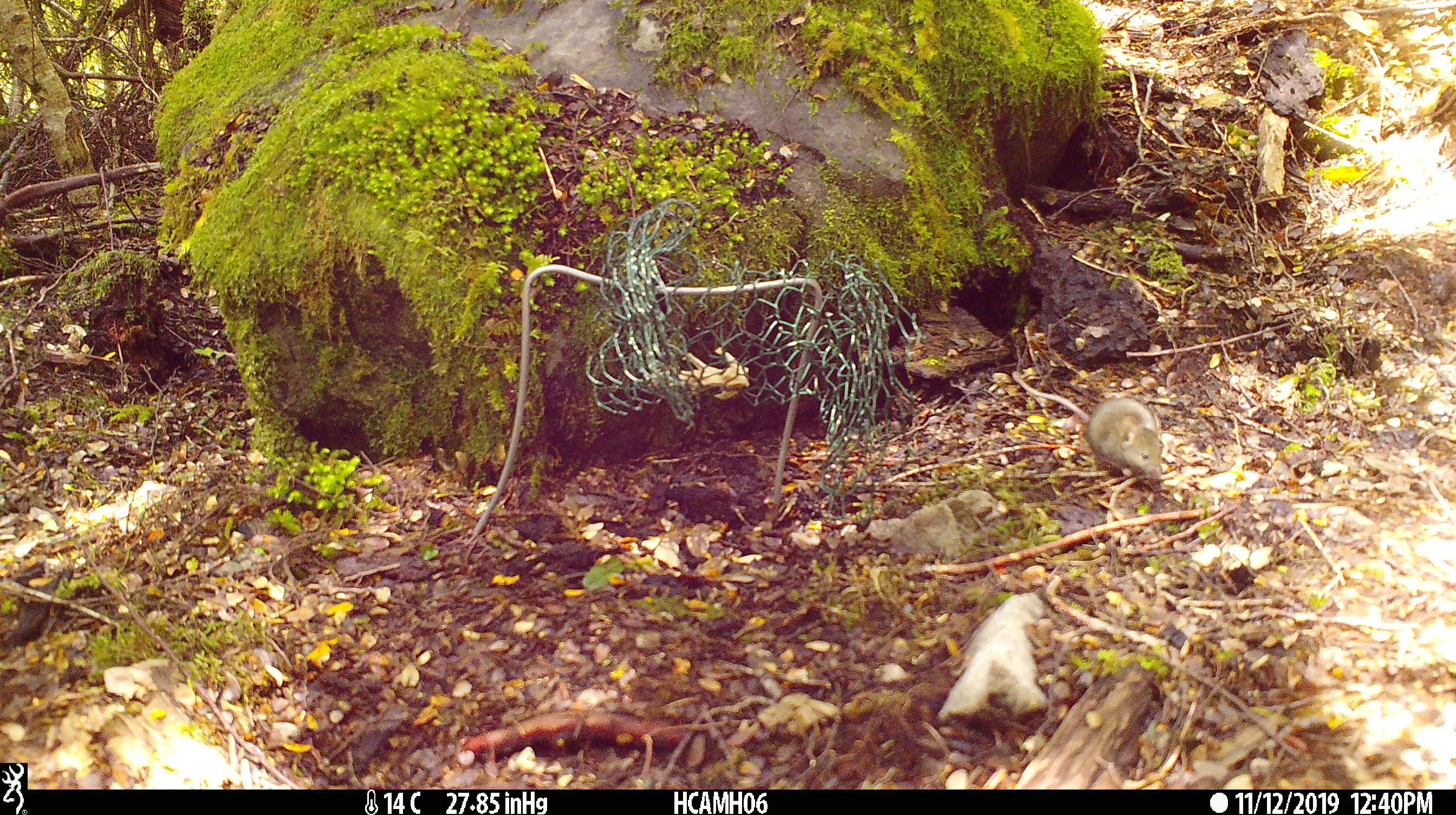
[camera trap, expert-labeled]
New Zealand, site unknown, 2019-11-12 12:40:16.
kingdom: Animalia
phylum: Chordata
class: Mammalia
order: Rodentia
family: Muridae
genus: Mus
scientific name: Mus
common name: mouse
Mouse (Mus).